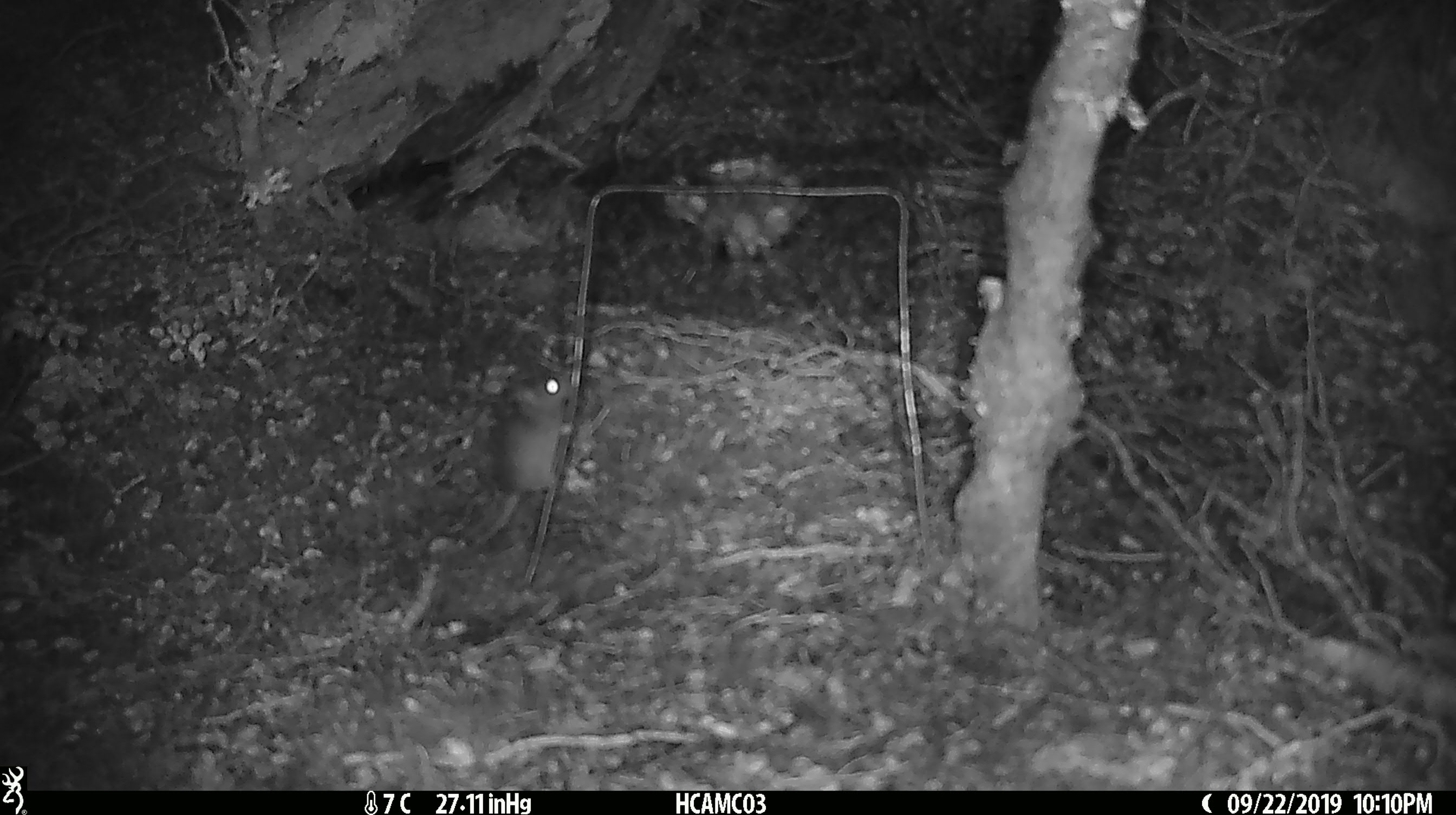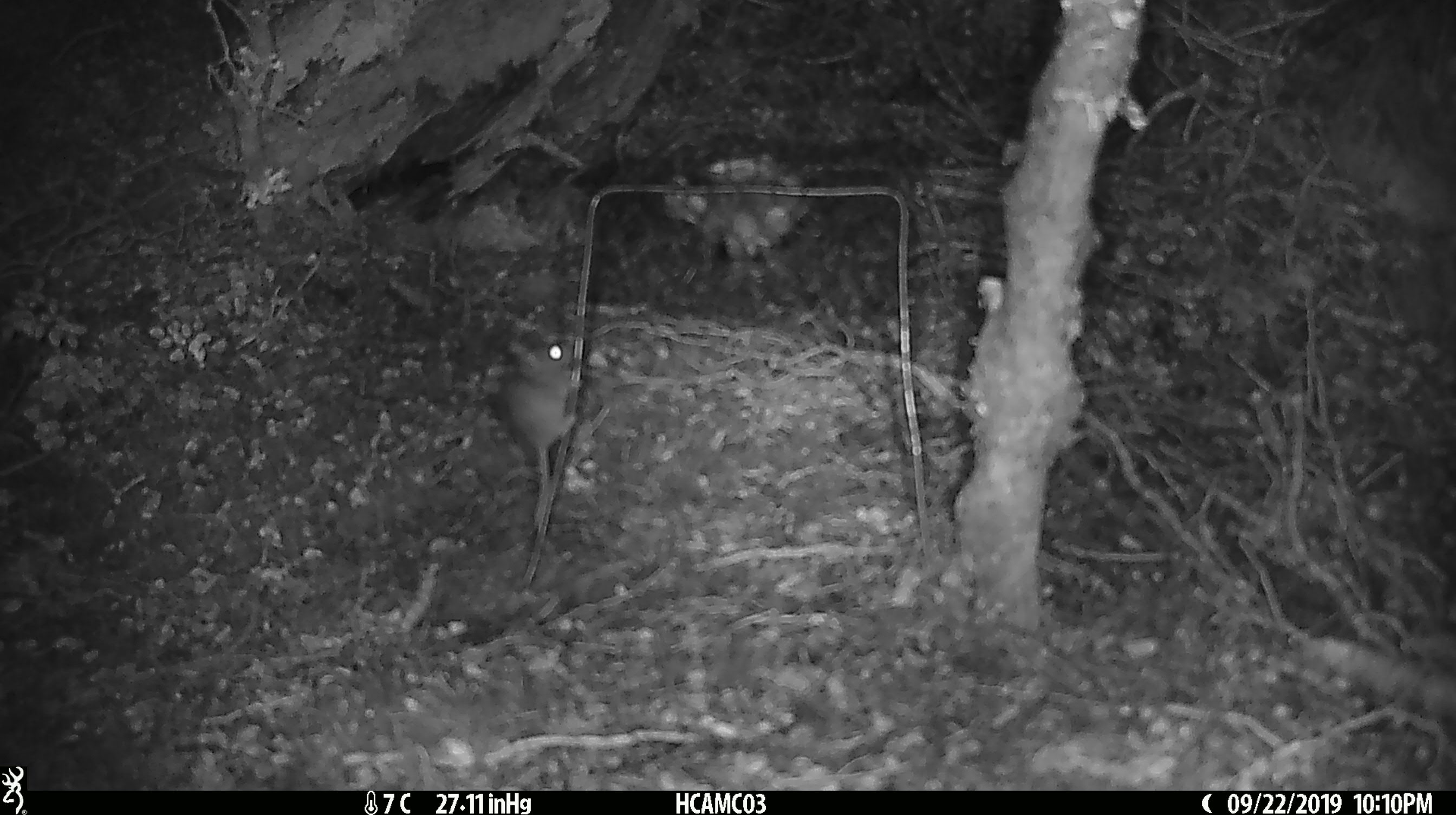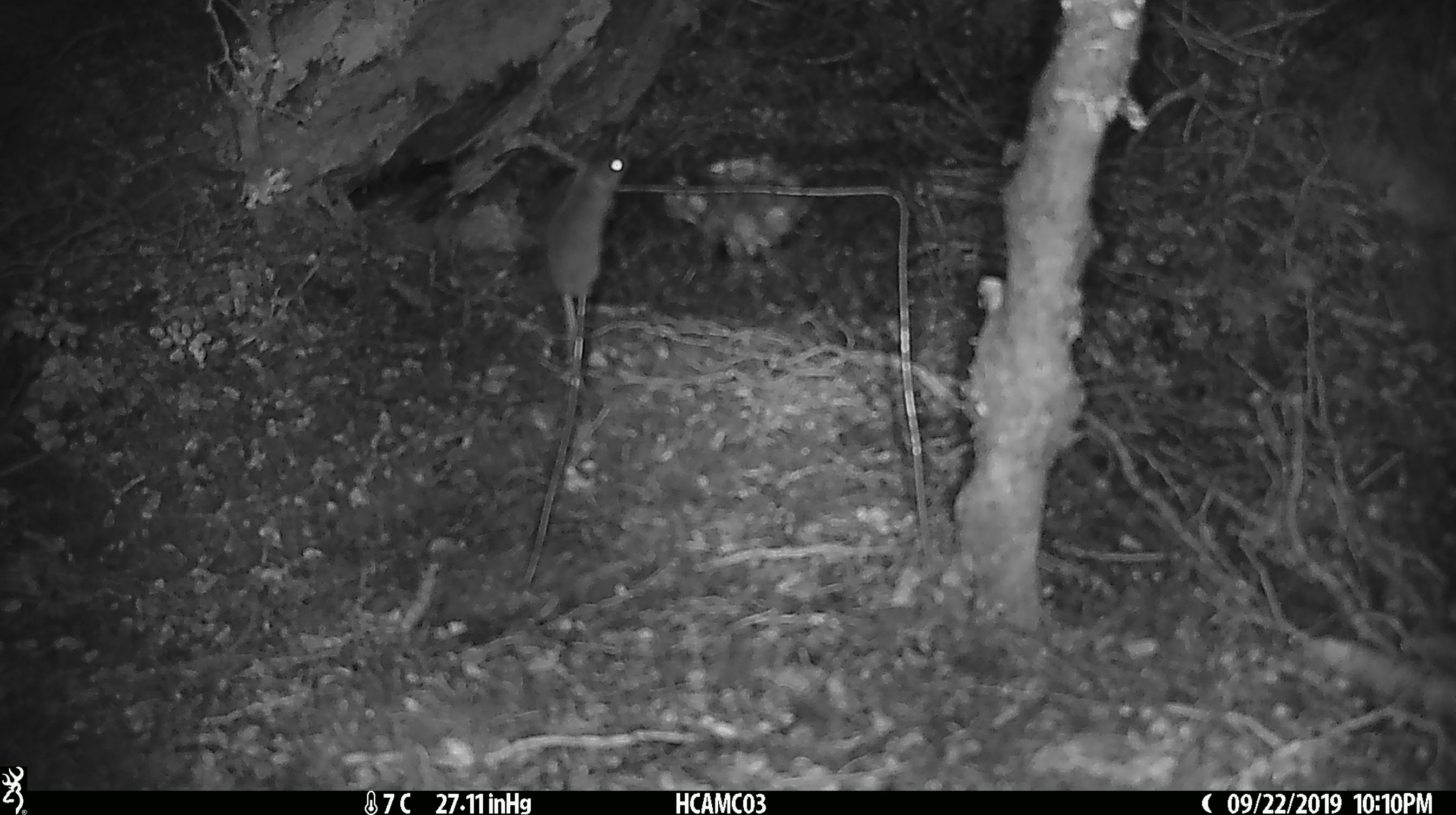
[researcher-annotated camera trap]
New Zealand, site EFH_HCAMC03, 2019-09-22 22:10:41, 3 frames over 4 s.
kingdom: Animalia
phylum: Chordata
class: Mammalia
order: Rodentia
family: Muridae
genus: Mus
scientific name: Mus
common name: mouse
Mouse (Mus).